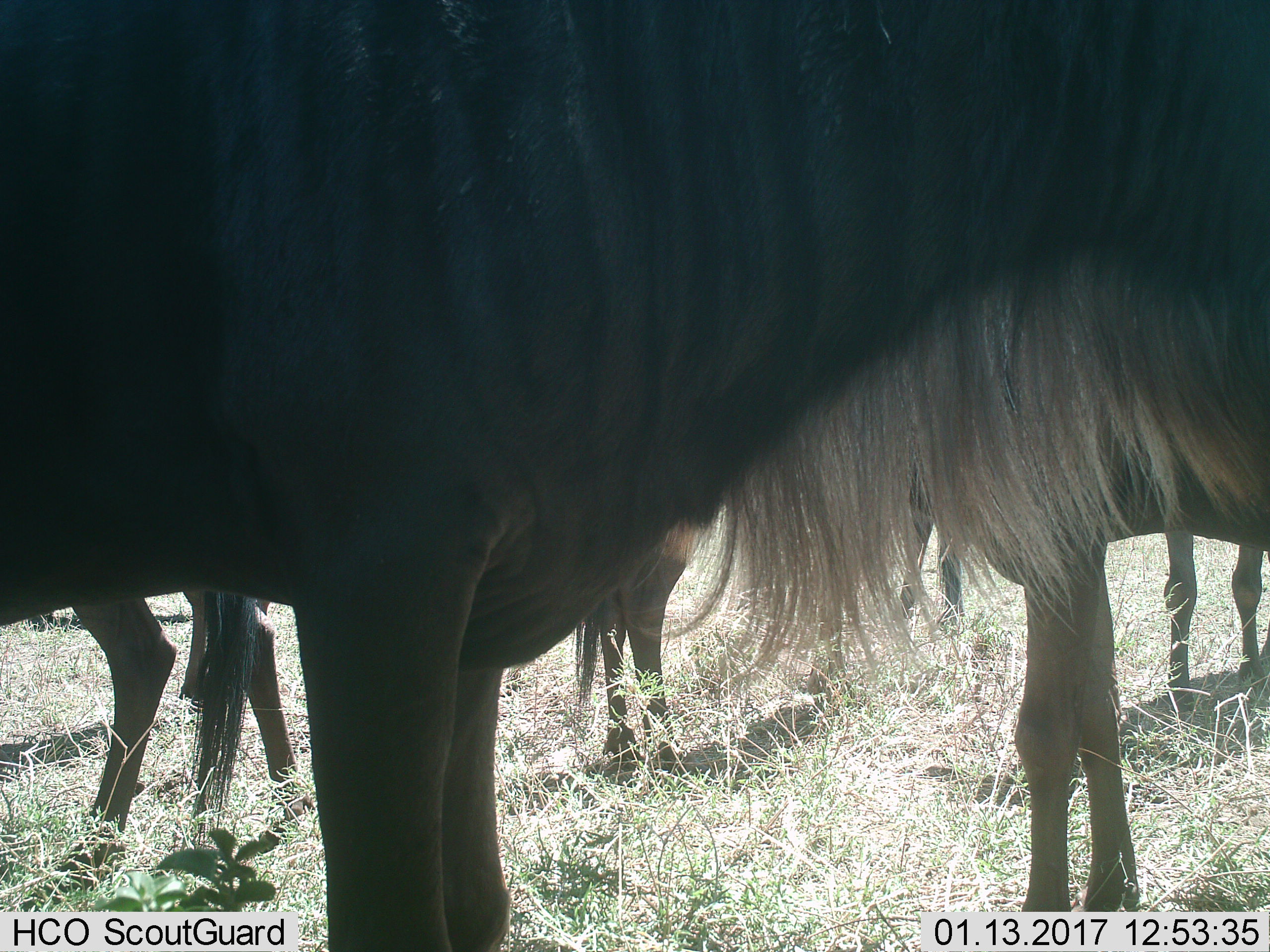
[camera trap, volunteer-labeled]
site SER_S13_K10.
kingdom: Animalia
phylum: Chordata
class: Mammalia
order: Artiodactyla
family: Bovidae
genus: Connochaetes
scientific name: Connochaetes taurinus taurinus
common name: blue wildebeest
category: wildebeestblue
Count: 5.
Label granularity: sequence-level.